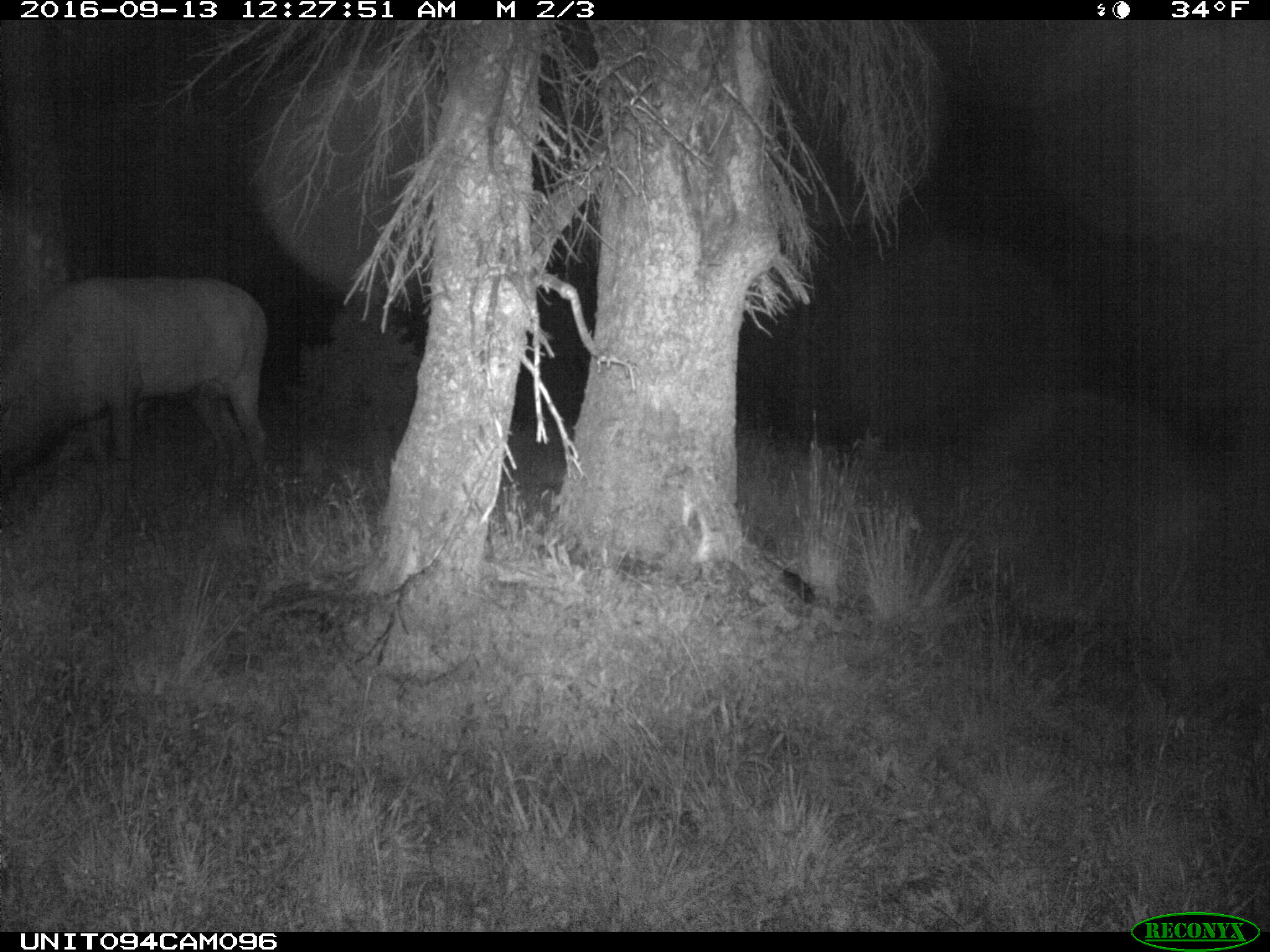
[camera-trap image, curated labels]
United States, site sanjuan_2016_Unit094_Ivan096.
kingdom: Animalia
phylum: Chordata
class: Mammalia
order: Artiodactyla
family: Cervidae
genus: Cervus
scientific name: Cervus elaphus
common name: red deer